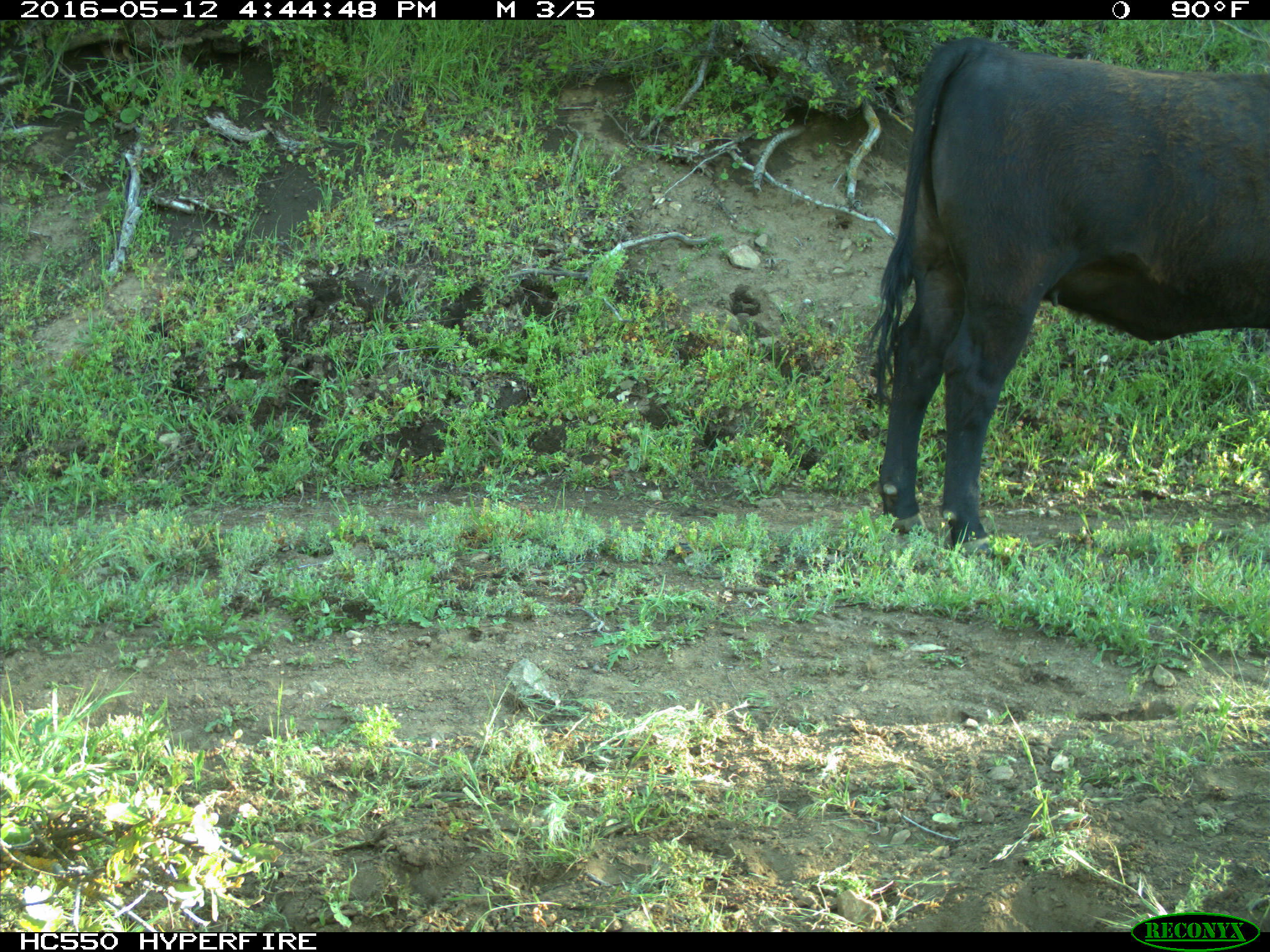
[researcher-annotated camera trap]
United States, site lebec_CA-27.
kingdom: Animalia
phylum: Chordata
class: Mammalia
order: Artiodactyla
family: Bovidae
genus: Bos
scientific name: Bos taurus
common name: domestic cow